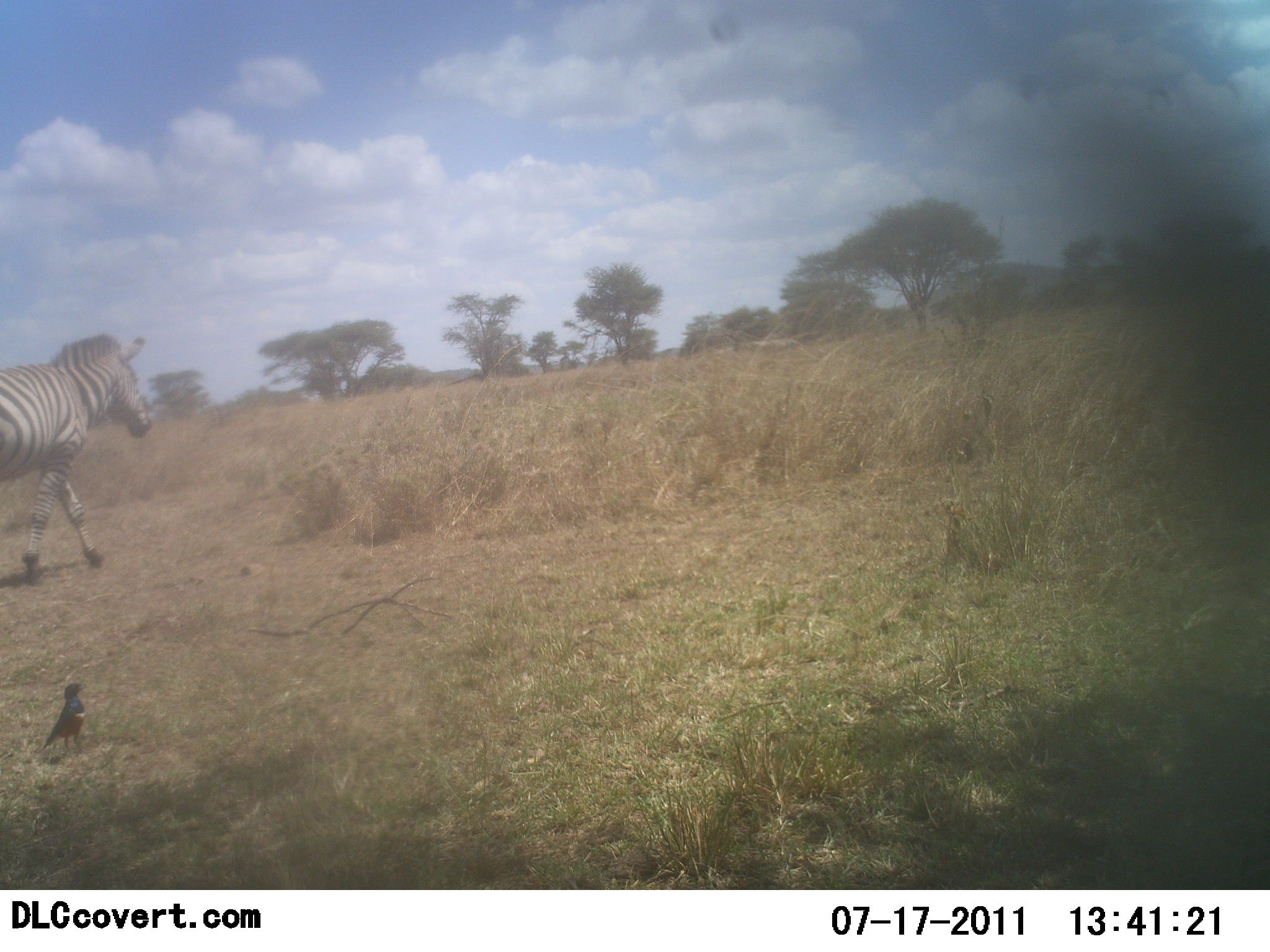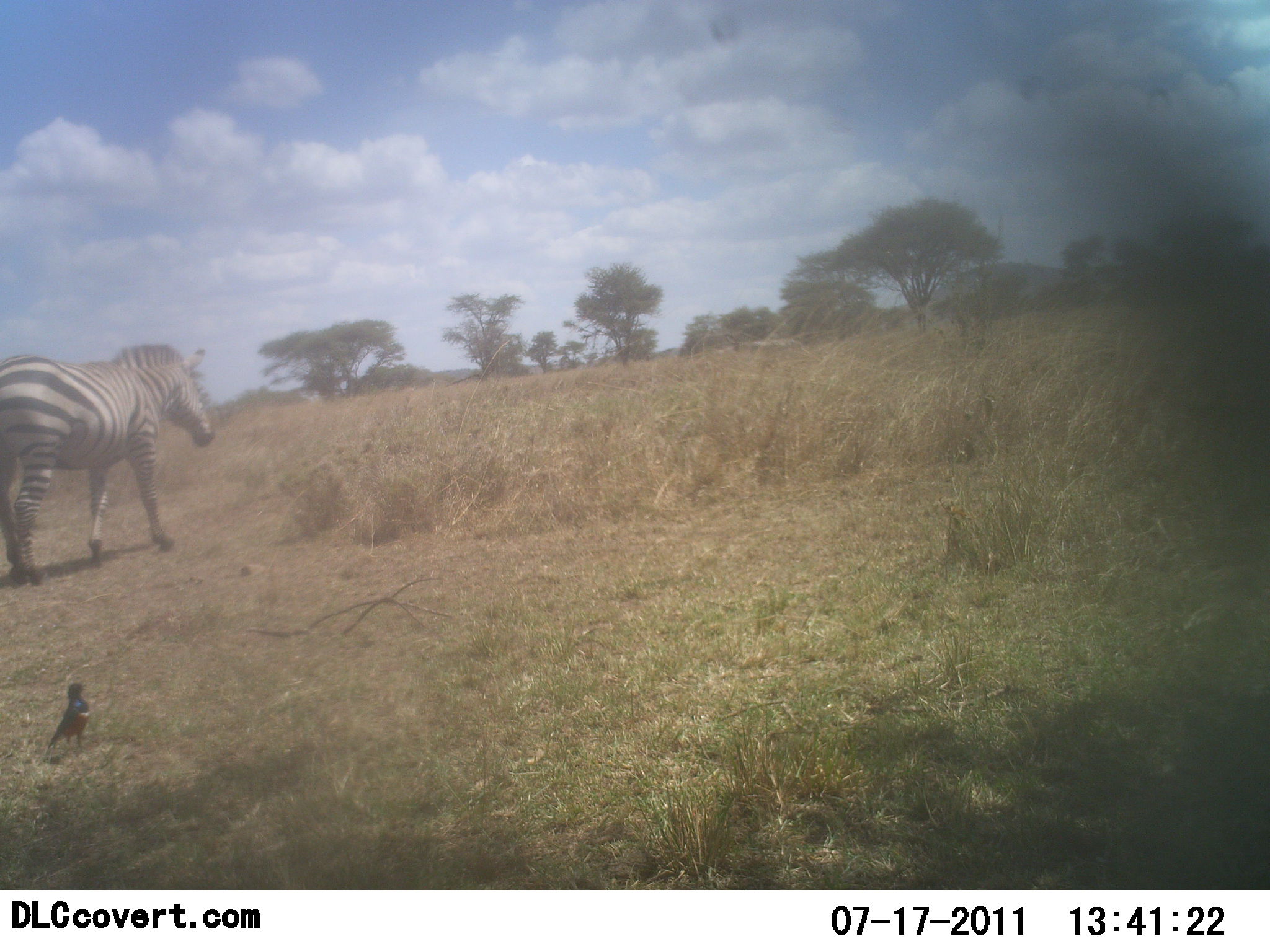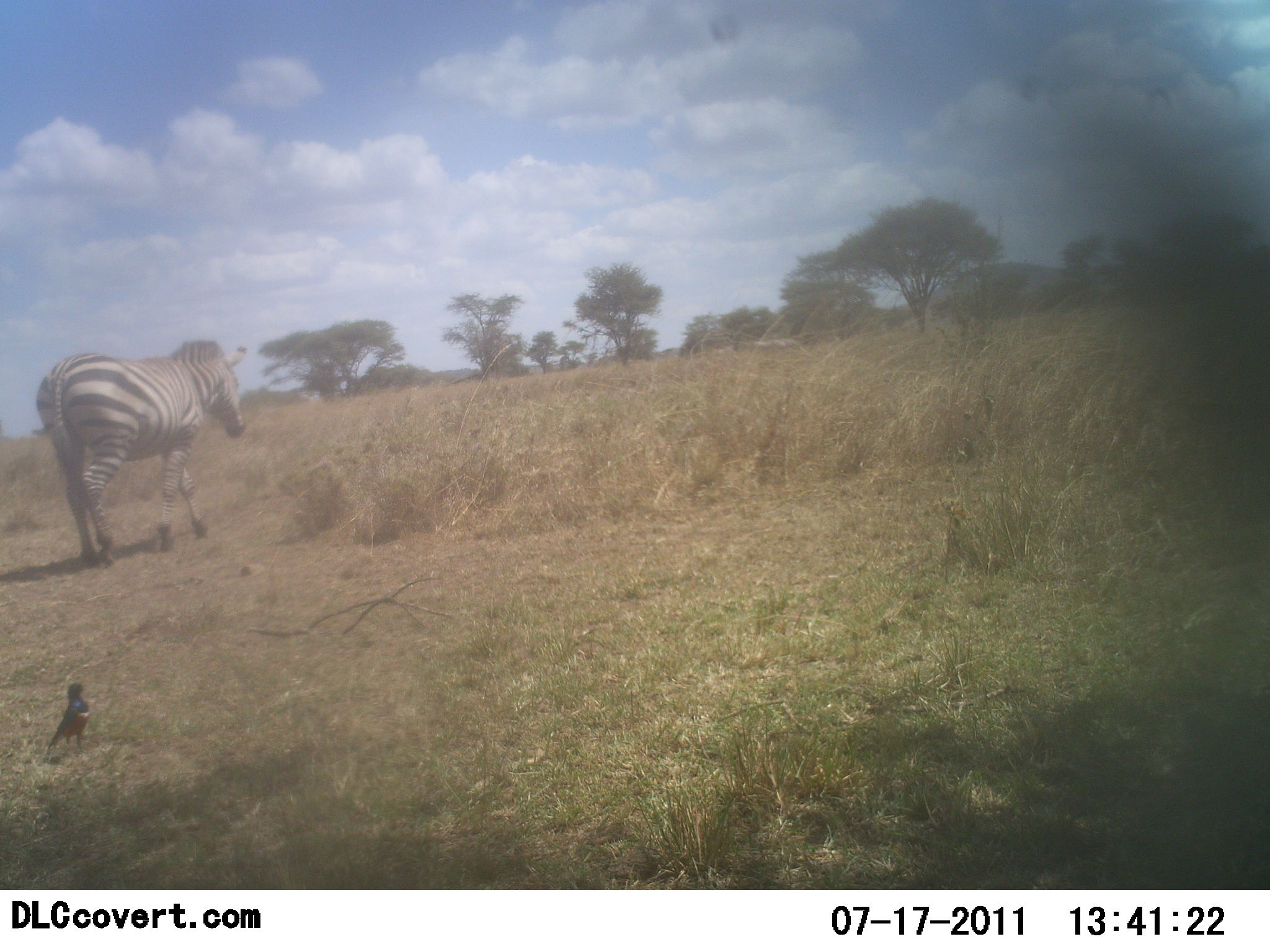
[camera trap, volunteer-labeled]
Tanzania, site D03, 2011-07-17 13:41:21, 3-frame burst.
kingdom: Animalia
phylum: Chordata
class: Aves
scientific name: Aves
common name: bird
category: otherbird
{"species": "otherbird (bird) (Aves)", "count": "1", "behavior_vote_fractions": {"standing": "100%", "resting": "0%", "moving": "0%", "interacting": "0%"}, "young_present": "0%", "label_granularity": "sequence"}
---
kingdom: Animalia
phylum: Chordata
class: Mammalia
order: Perissodactyla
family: Equidae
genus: Equus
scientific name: Equus quagga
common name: plains zebra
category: zebra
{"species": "zebra (plains zebra) (Equus quagga)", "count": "1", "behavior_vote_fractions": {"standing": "8%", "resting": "0%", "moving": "92%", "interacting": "0%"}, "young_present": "0%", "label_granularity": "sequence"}